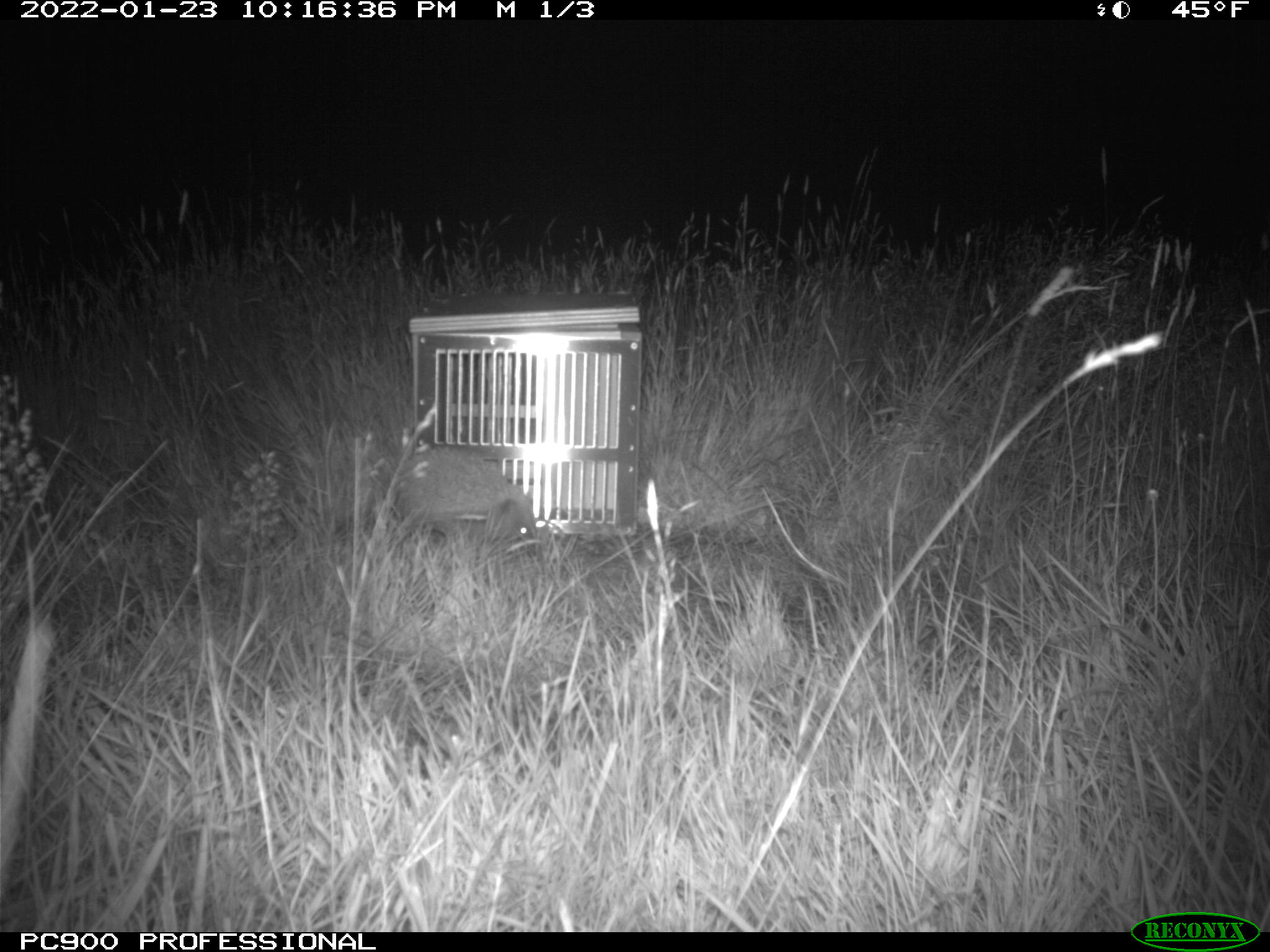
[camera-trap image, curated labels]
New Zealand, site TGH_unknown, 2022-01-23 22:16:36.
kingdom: Animalia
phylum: Chordata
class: Mammalia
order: Eulipotyphla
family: Erinaceidae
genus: Erinaceus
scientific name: Erinaceus europaeus europaeus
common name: european hedgehog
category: hedgehog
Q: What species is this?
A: Hedgehog (european hedgehog) (Erinaceus europaeus europaeus).